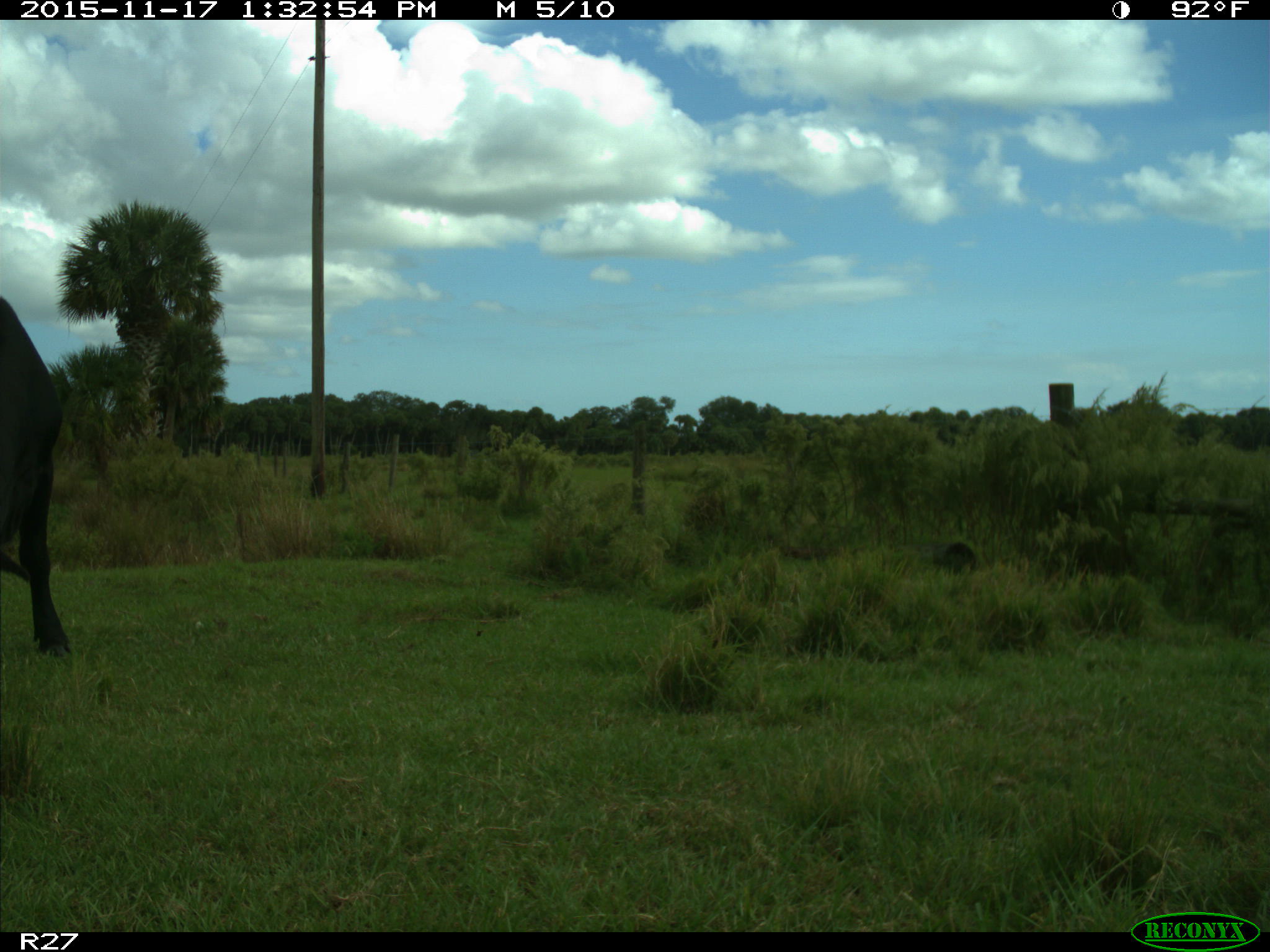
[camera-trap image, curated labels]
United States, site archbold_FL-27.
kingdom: Animalia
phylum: Chordata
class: Mammalia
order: Artiodactyla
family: Bovidae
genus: Bos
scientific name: Bos taurus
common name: domestic cow